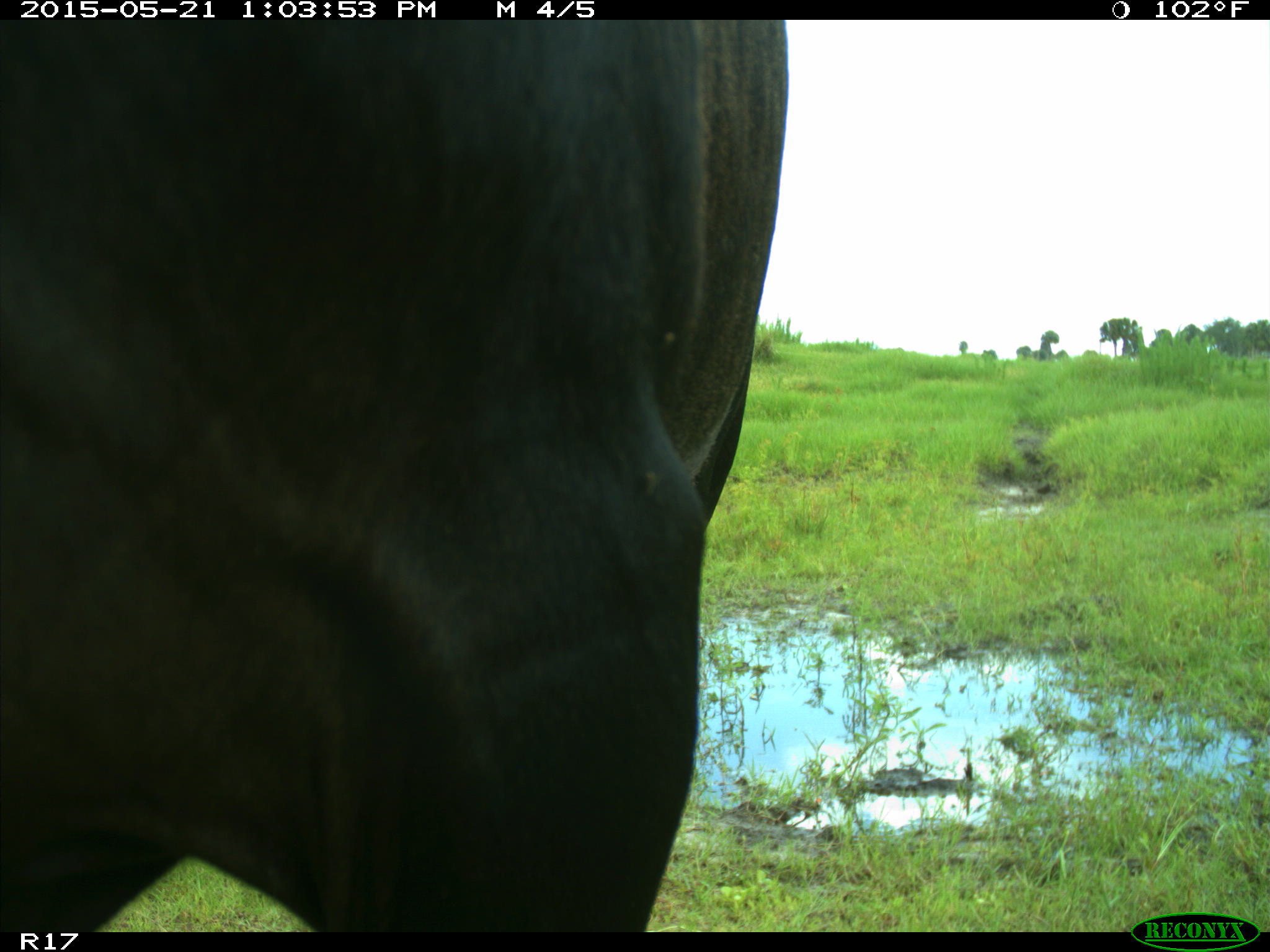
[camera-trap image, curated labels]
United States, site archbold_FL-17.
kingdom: Animalia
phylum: Chordata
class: Mammalia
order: Artiodactyla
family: Bovidae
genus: Bos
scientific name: Bos taurus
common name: domestic cow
Bos taurus (domestic cow).